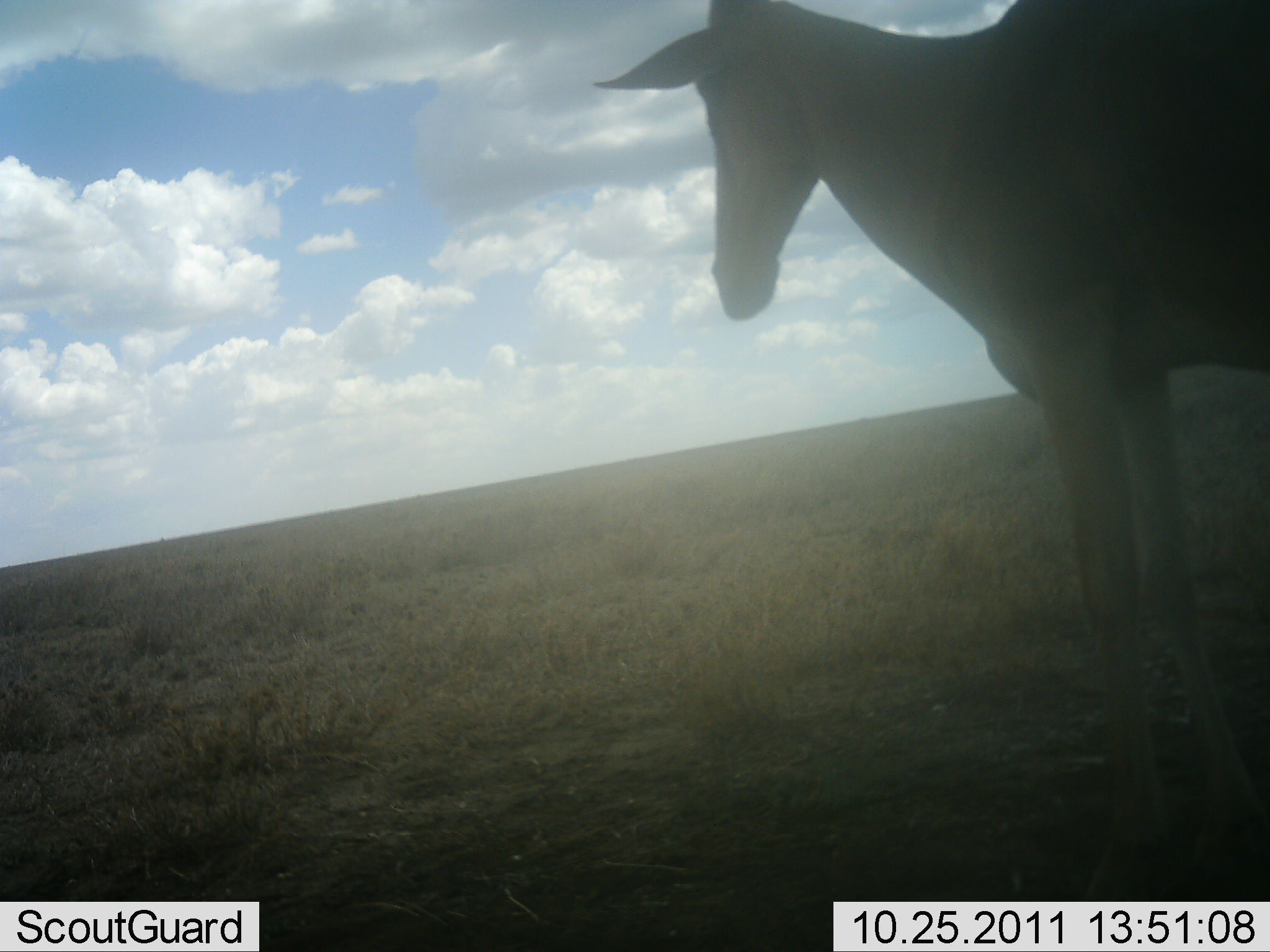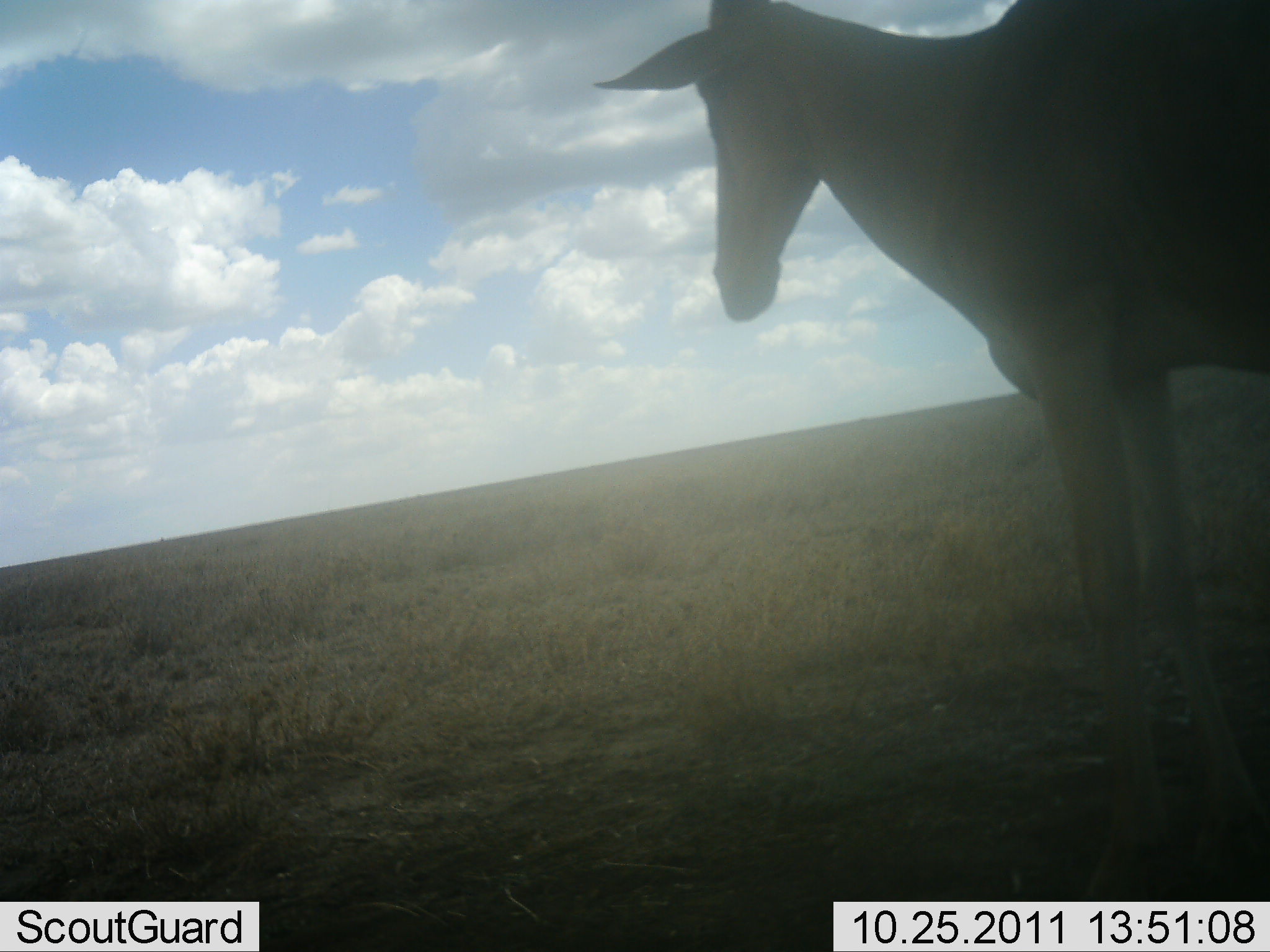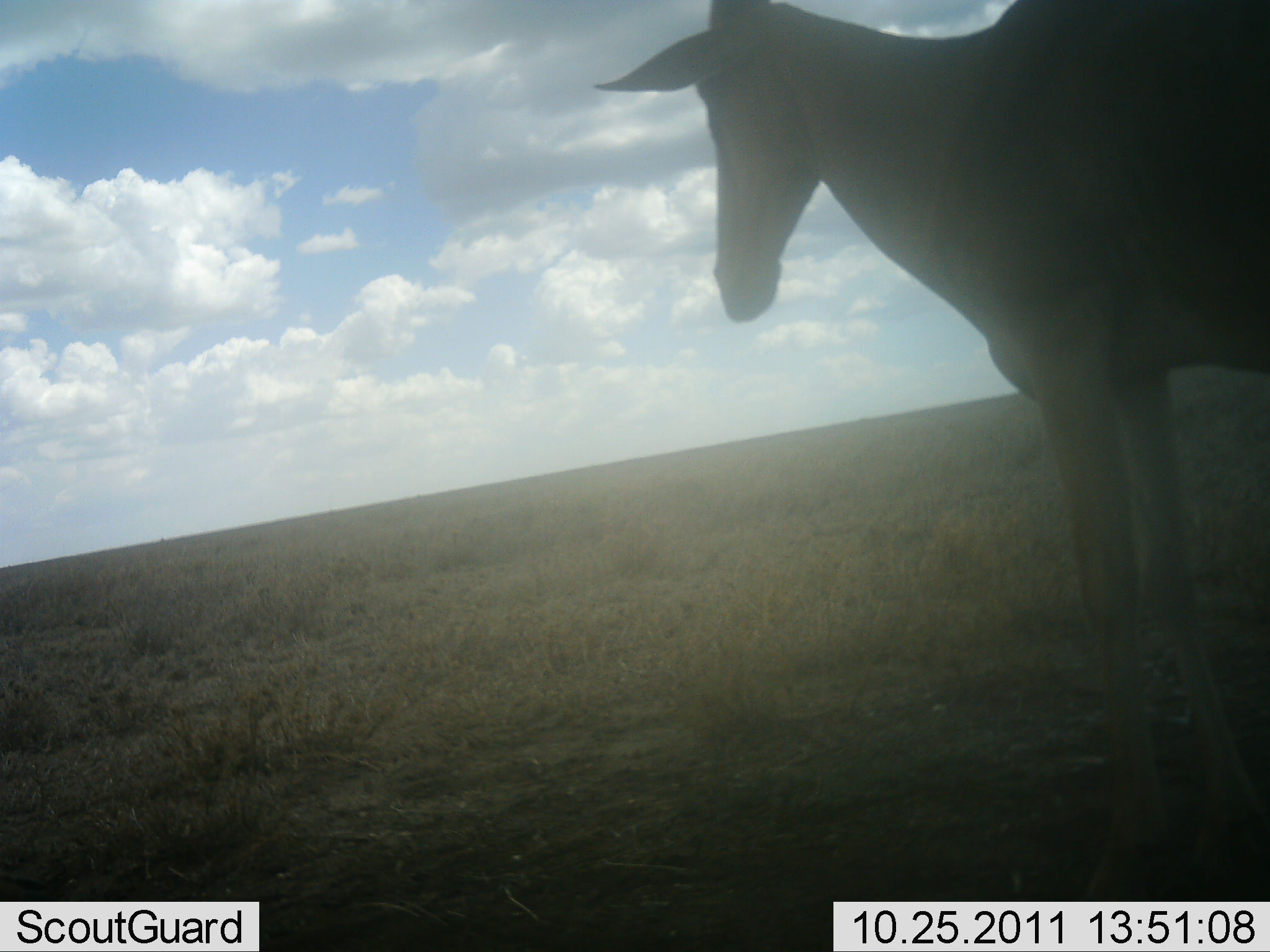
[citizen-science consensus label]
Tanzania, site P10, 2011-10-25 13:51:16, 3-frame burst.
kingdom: Animalia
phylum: Chordata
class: Mammalia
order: Artiodactyla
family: Bovidae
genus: Alcelaphus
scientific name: Alcelaphus buselaphus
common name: hartebeest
Hartebeest (Alcelaphus buselaphus), count 1. Behavior (volunteer vote fractions): standing 100%, resting 0%, moving 0%, interacting 0%. Young present (vote fraction): 0%. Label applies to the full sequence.